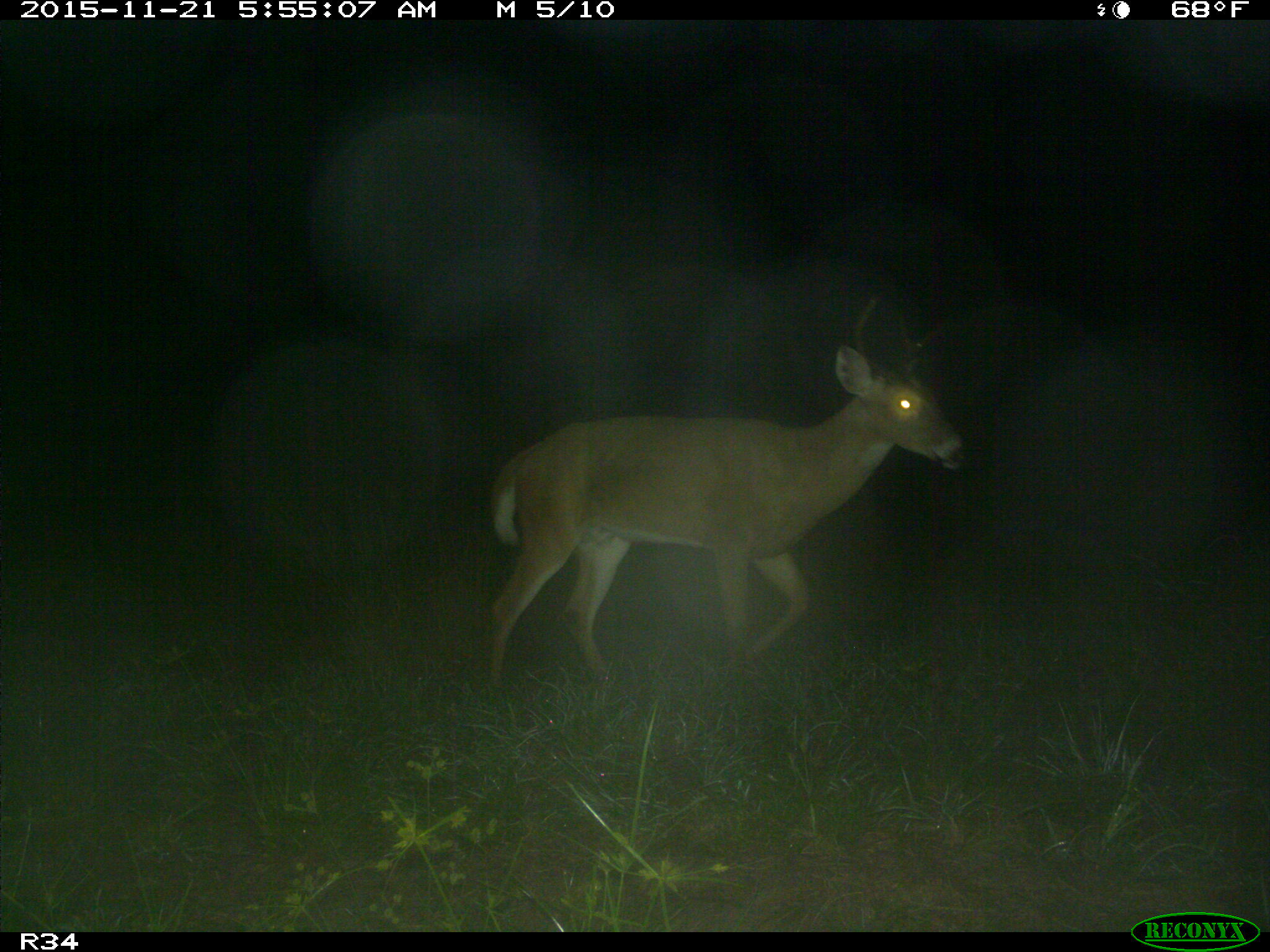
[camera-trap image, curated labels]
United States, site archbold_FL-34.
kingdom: Animalia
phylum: Chordata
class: Mammalia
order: Artiodactyla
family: Cervidae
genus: Odocoileus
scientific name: Odocoileus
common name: deer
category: unidentified deer